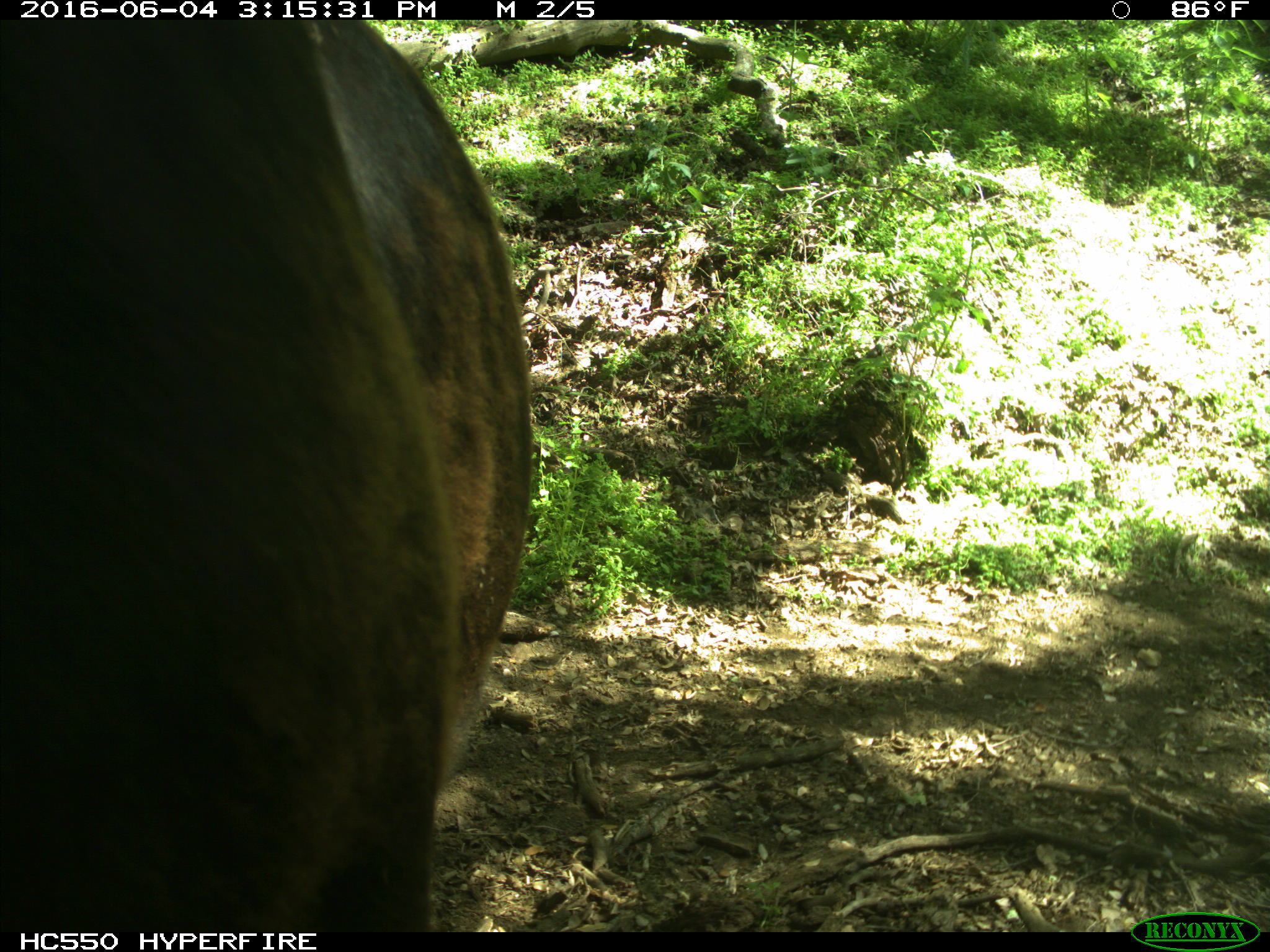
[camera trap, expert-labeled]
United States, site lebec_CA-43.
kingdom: Animalia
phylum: Chordata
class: Mammalia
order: Artiodactyla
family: Bovidae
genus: Bos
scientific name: Bos taurus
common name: domestic cow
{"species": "Bos taurus (domestic cow)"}